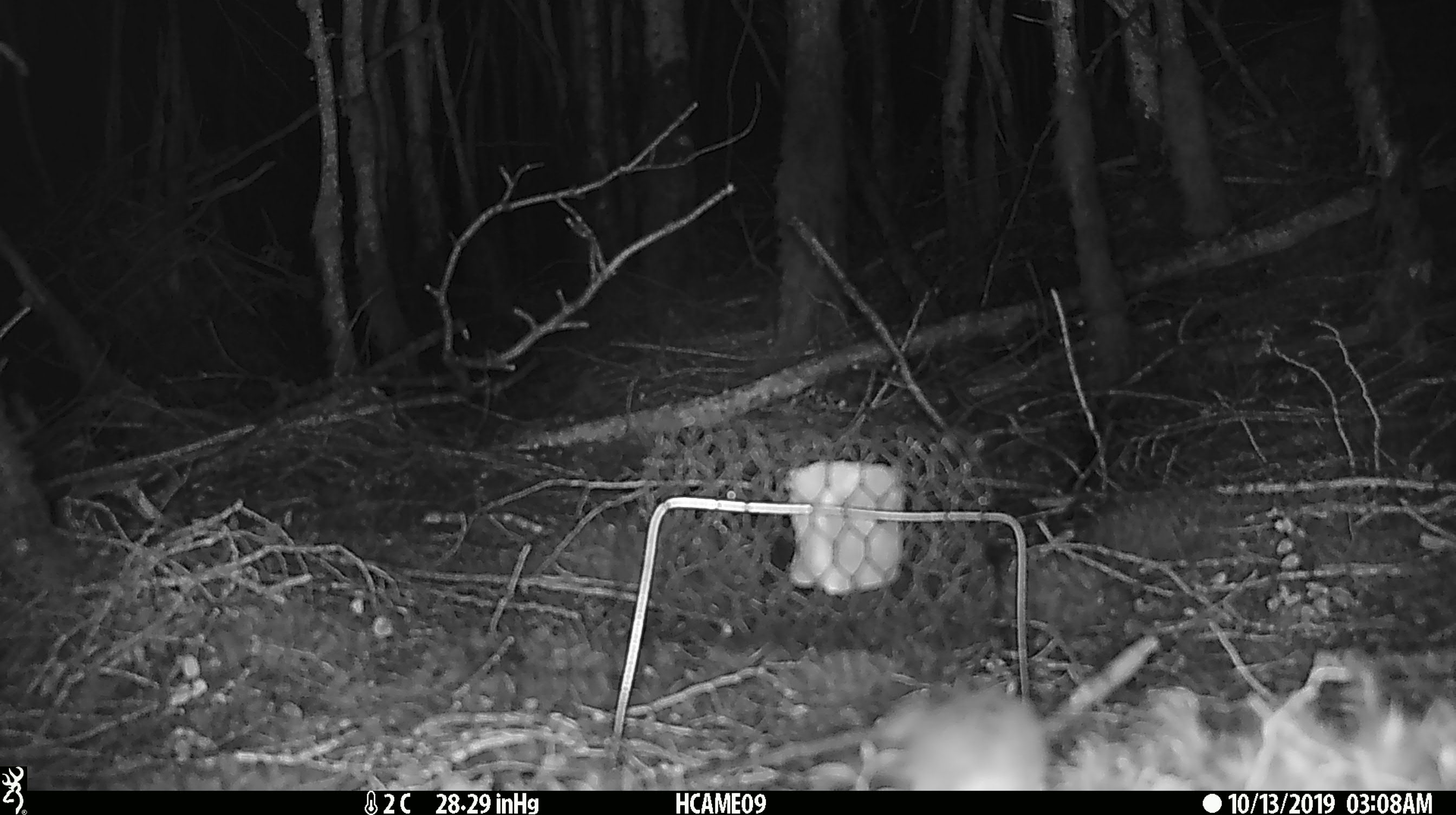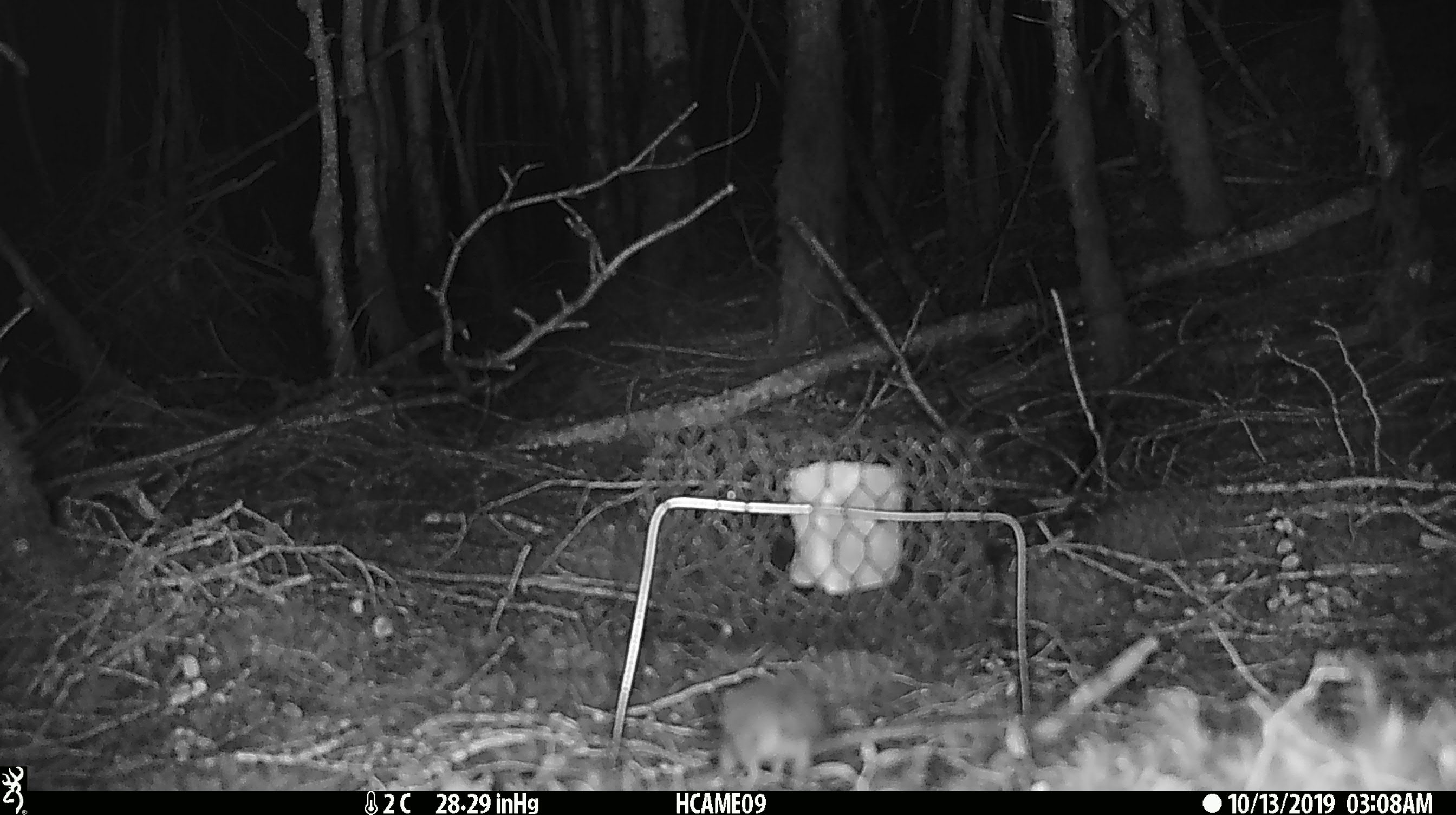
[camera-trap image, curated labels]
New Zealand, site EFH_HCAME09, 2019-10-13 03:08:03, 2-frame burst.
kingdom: Animalia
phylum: Chordata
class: Mammalia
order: Rodentia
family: Muridae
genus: Mus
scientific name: Mus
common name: mouse